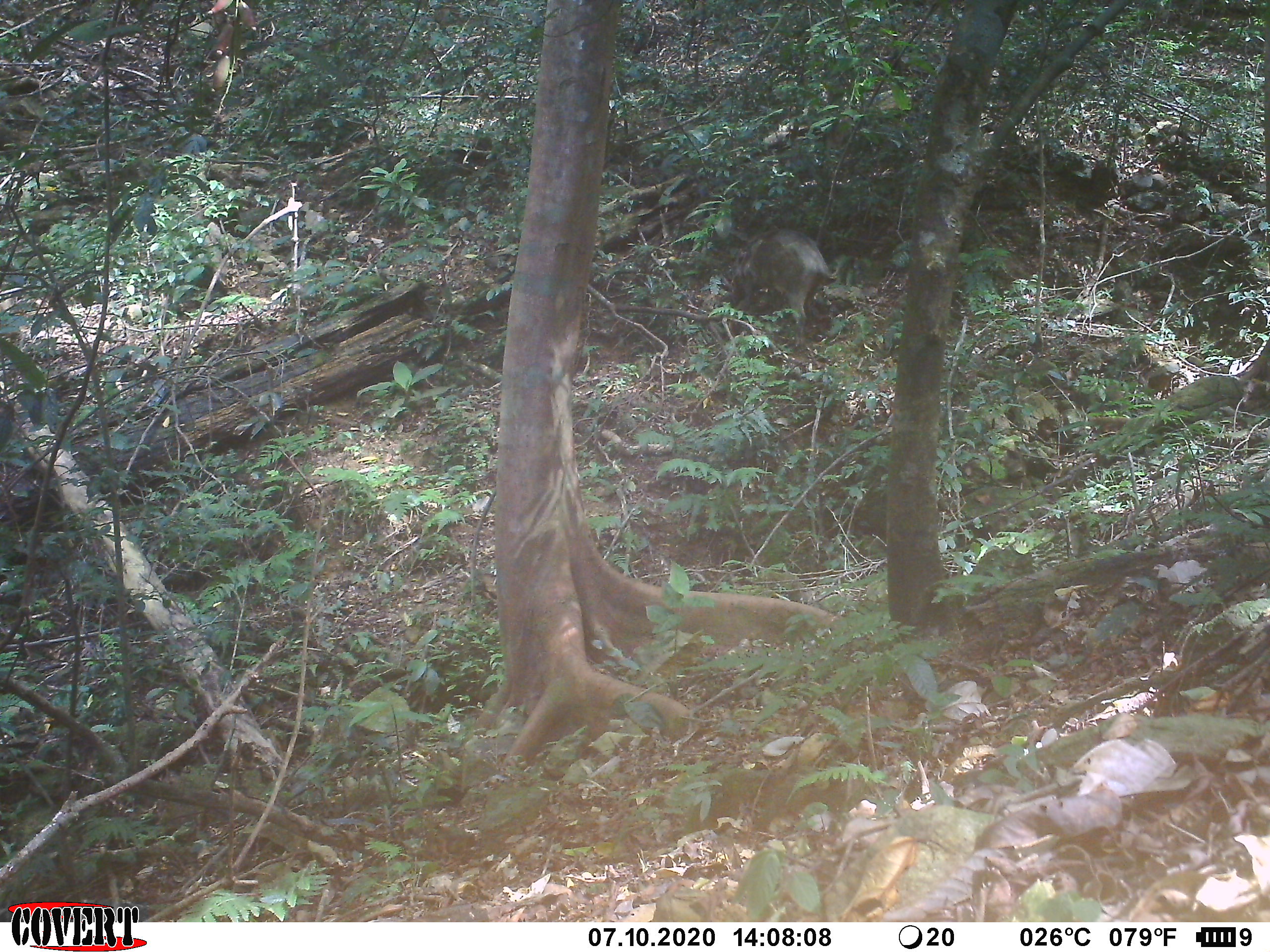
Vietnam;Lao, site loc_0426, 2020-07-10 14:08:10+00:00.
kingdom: Animalia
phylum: Chordata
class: Mammalia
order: Artiodactyla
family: Suidae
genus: Sus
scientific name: Sus scrofa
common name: eurasian wild pig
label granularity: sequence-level